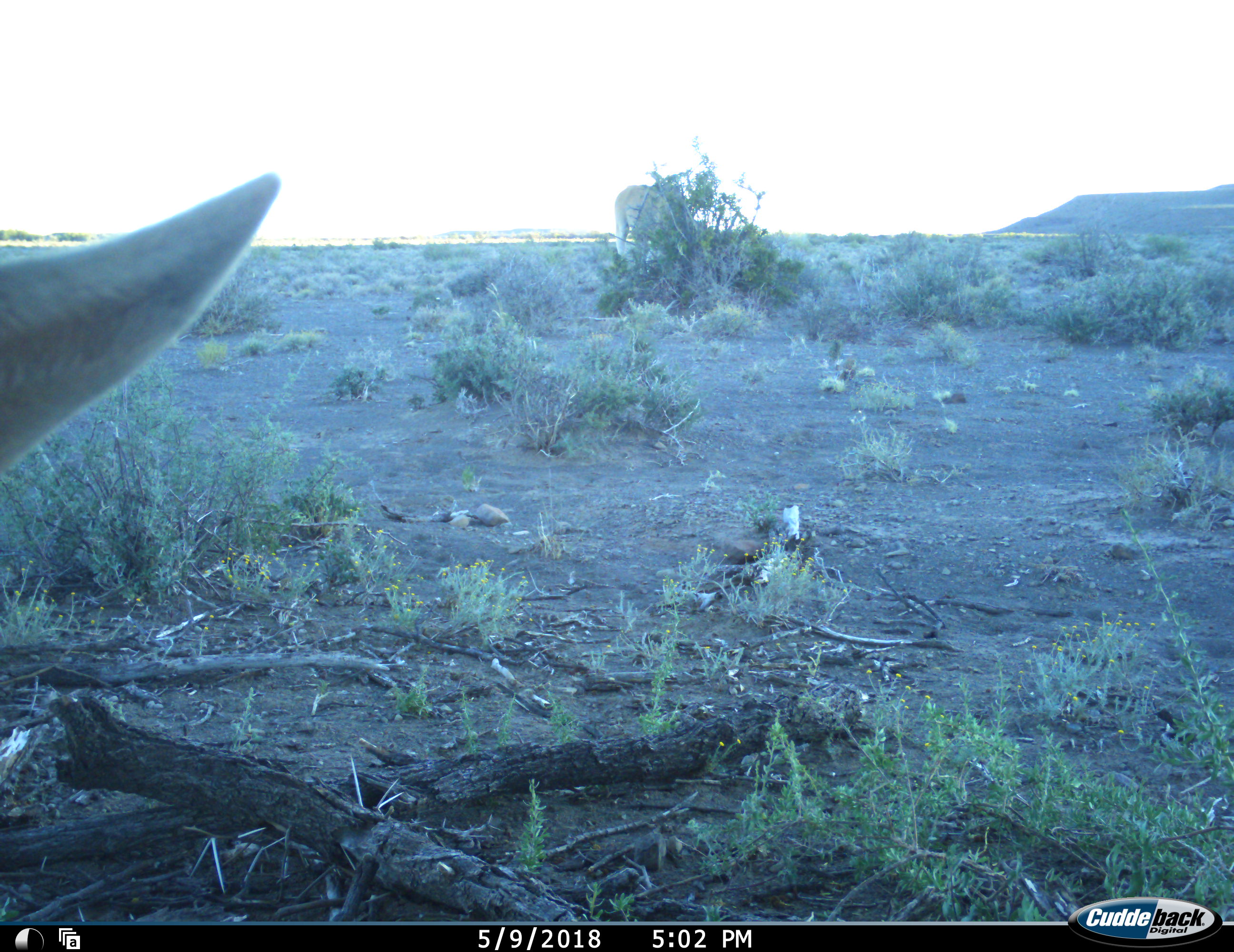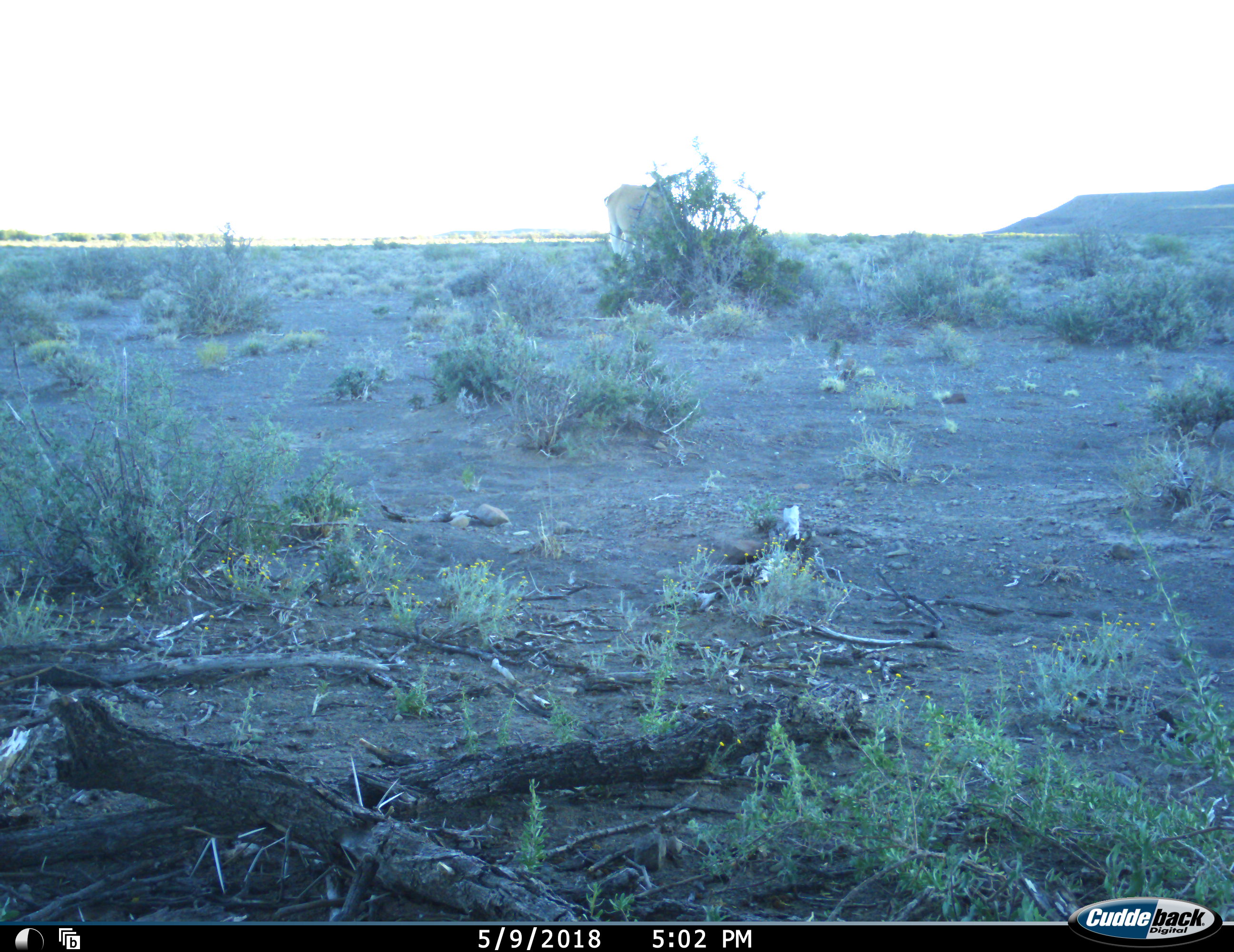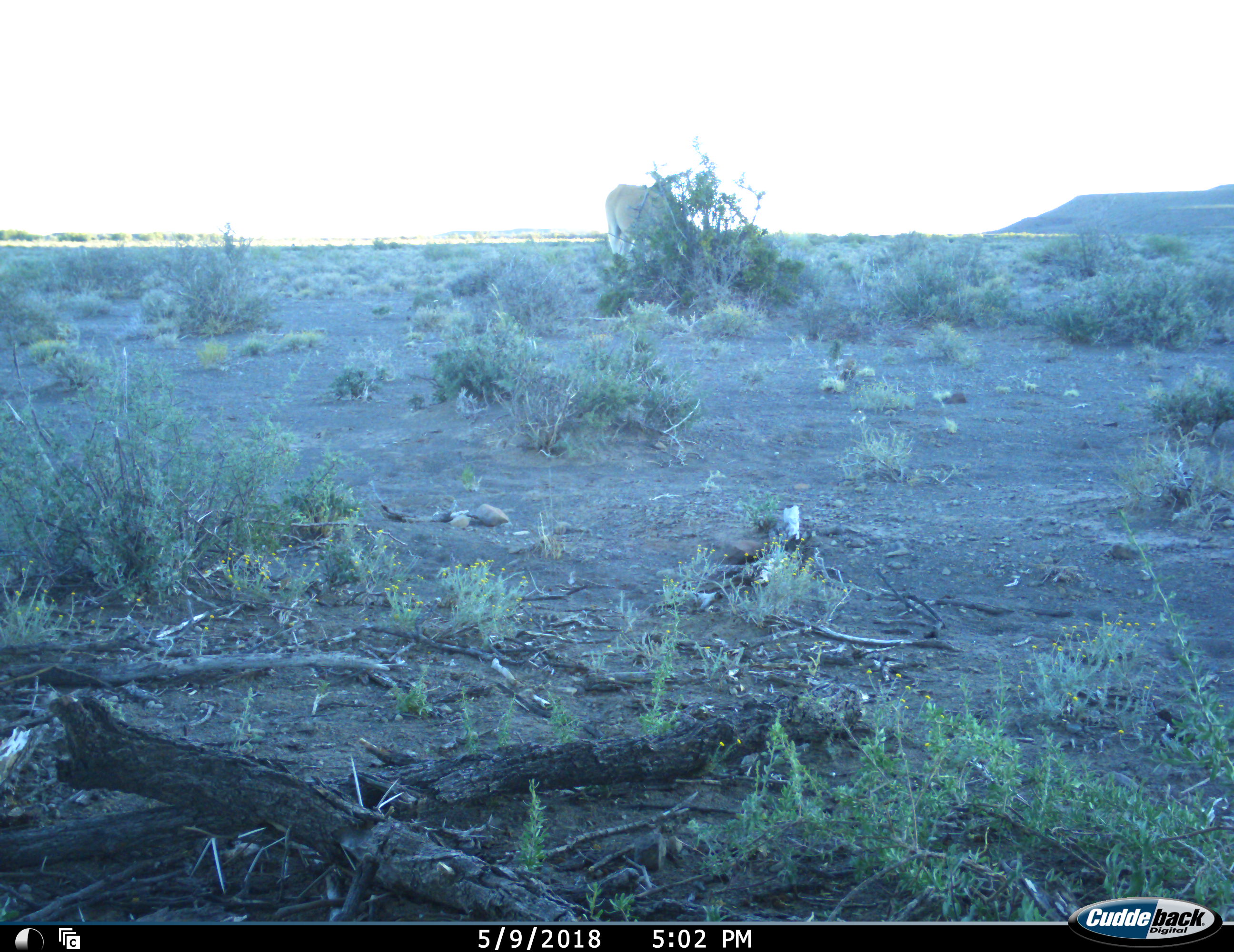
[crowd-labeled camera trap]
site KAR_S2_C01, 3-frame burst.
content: unidentified animal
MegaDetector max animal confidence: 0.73